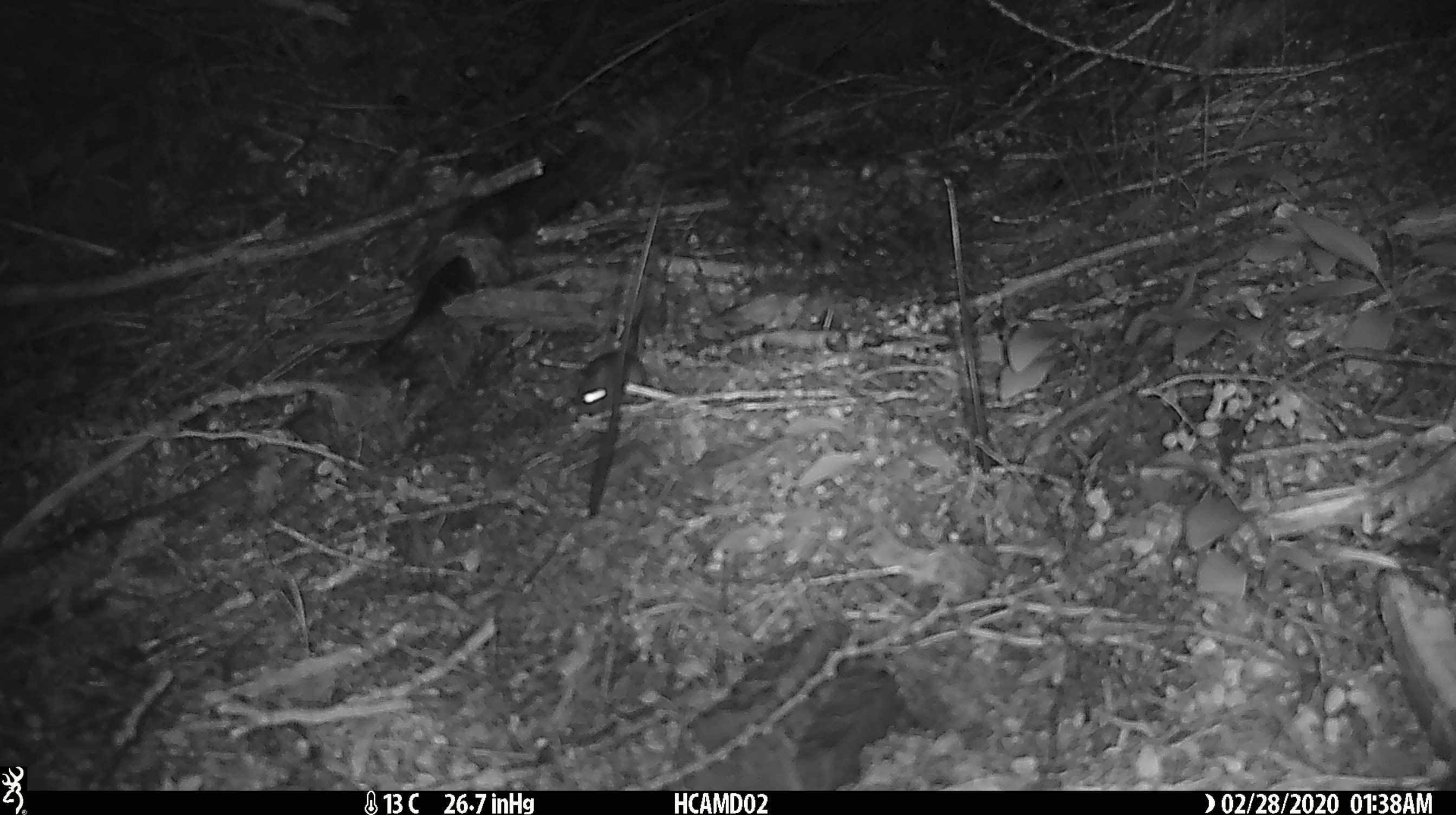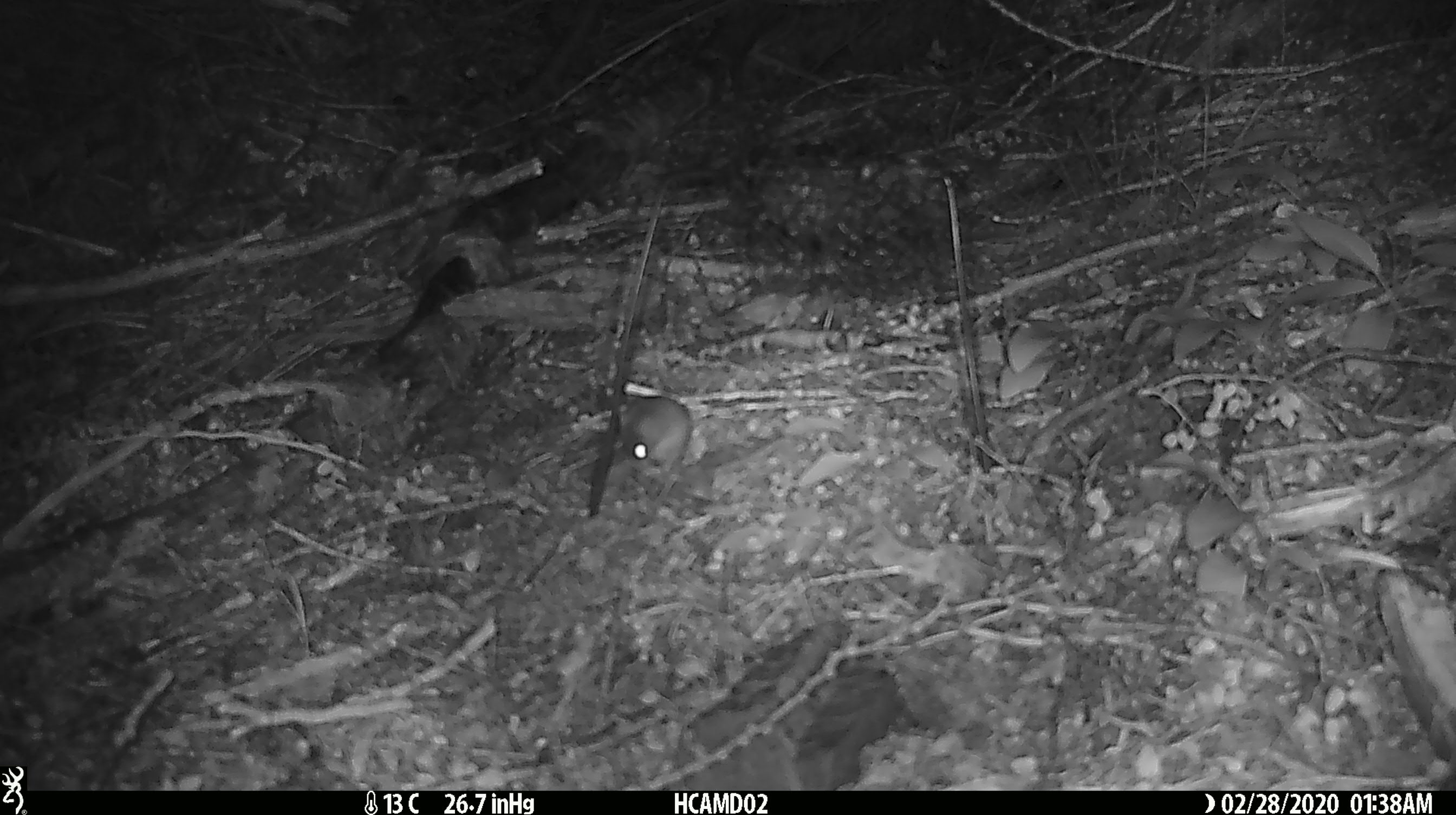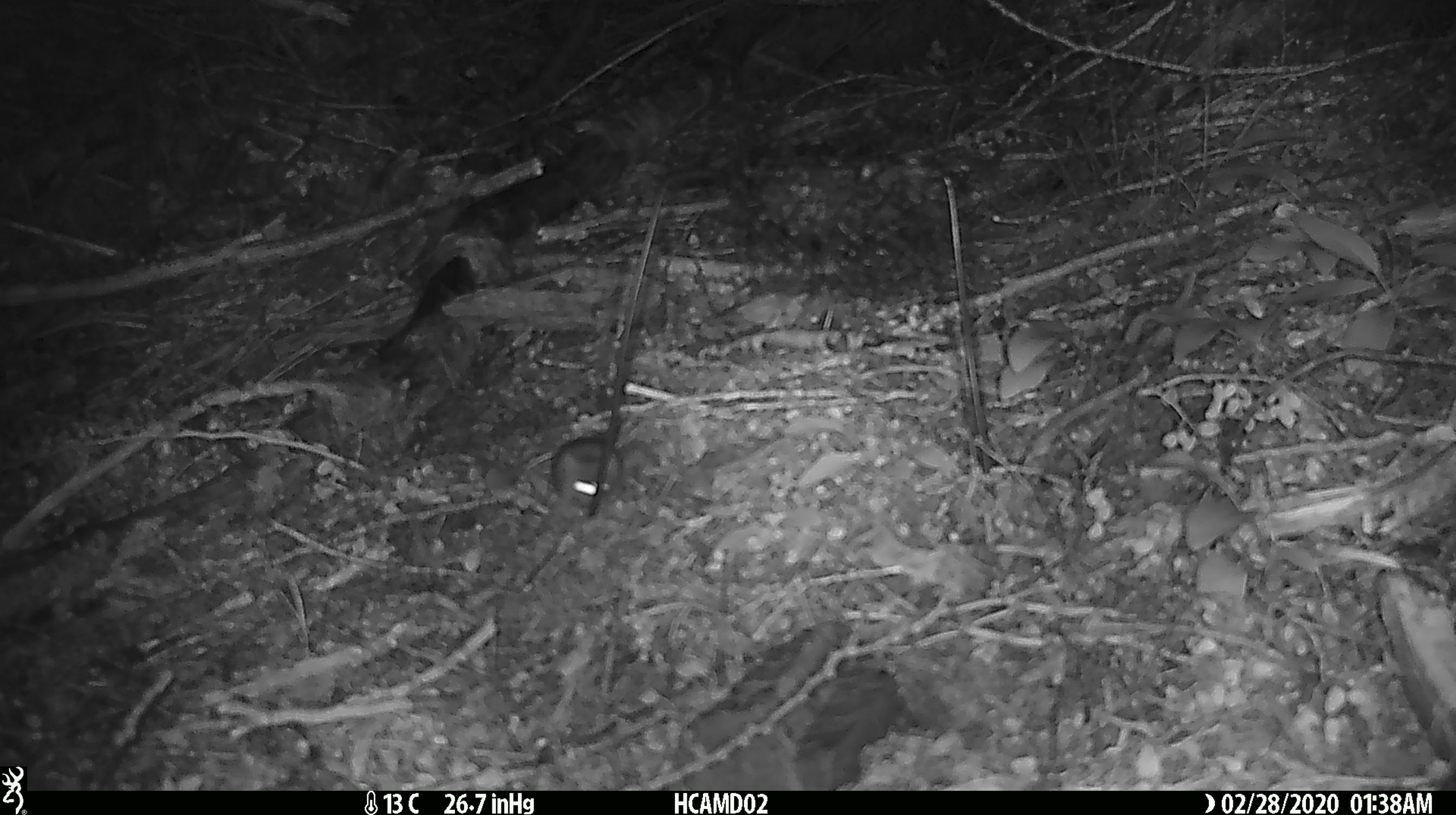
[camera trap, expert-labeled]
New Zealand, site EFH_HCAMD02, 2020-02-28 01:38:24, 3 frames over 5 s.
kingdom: Animalia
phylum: Chordata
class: Mammalia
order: Rodentia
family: Muridae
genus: Mus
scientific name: Mus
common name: mouse